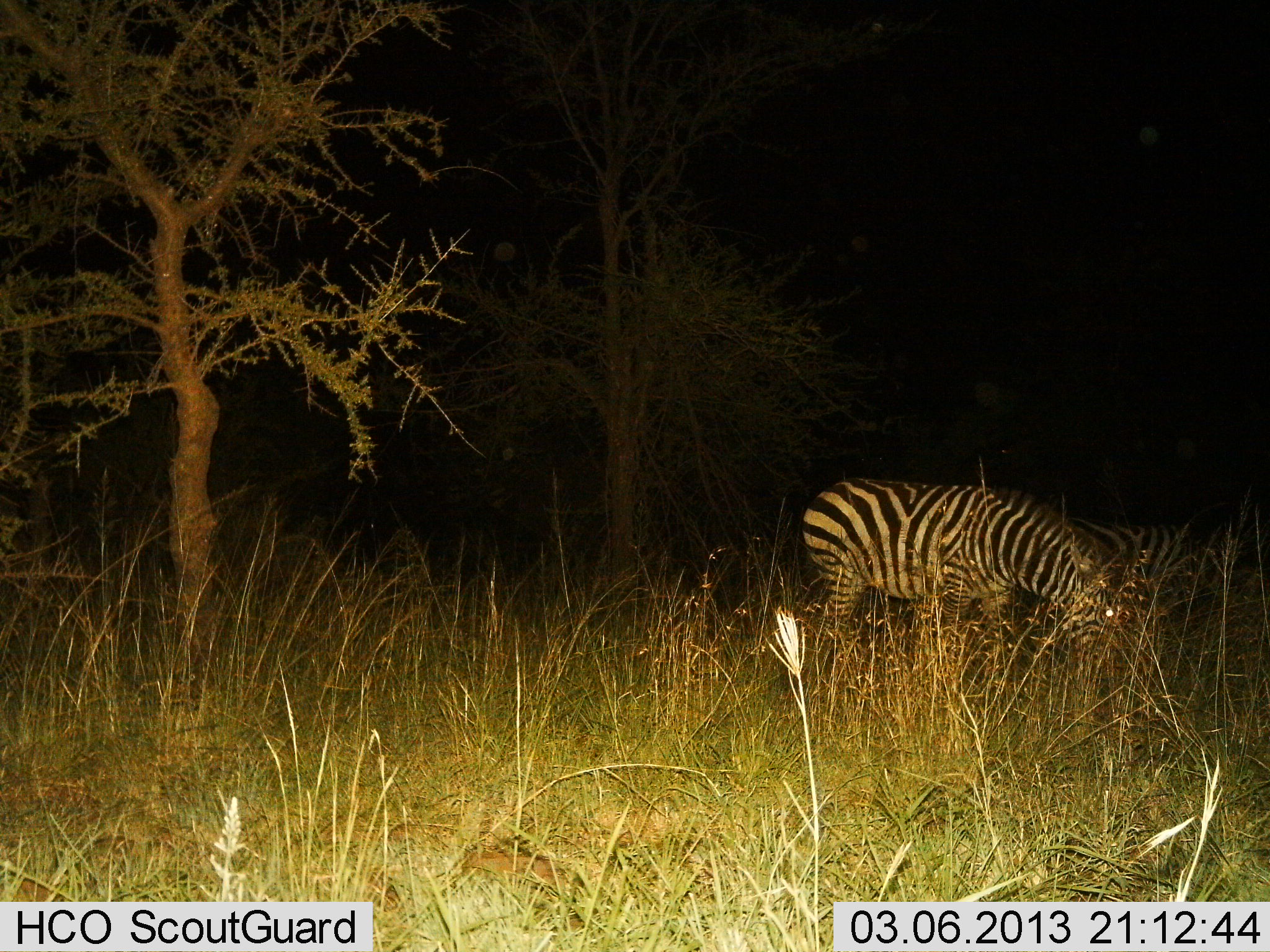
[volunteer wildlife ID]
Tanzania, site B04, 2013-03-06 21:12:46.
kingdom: Animalia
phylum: Chordata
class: Mammalia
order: Perissodactyla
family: Equidae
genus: Equus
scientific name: Equus quagga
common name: plains zebra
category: zebra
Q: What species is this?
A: Zebra (plains zebra) (Equus quagga).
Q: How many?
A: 2.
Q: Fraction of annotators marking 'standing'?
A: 32%.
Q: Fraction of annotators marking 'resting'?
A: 5%.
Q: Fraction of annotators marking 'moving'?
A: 0%.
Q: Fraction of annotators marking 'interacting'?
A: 0%.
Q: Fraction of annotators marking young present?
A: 0%.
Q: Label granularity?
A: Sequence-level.